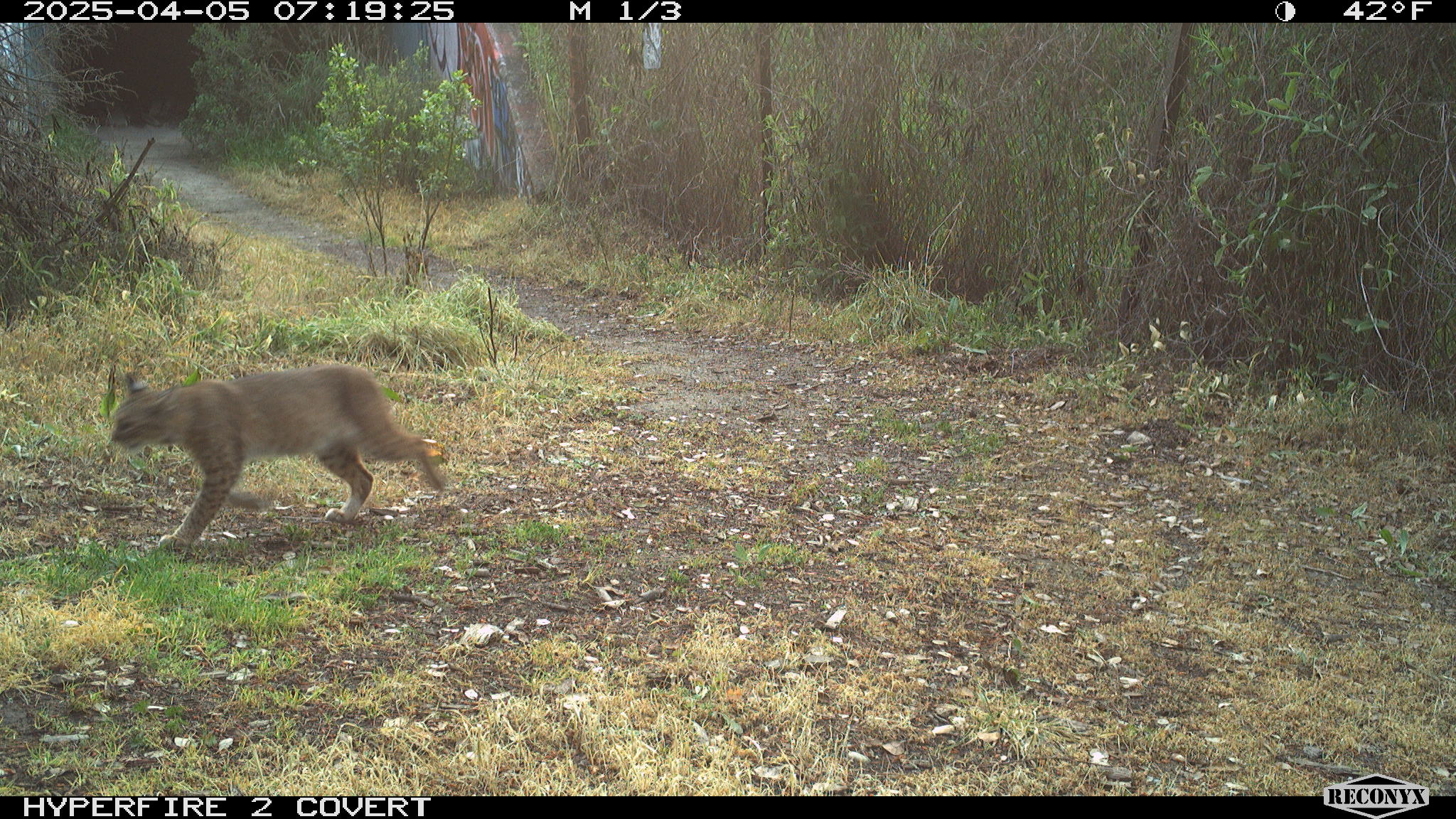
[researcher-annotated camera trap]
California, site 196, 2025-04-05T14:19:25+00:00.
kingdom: Animalia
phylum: Chordata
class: Mammalia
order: Carnivora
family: Felidae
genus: Lynx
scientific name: Lynx rufus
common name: bobcat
Bobcat (Lynx rufus).